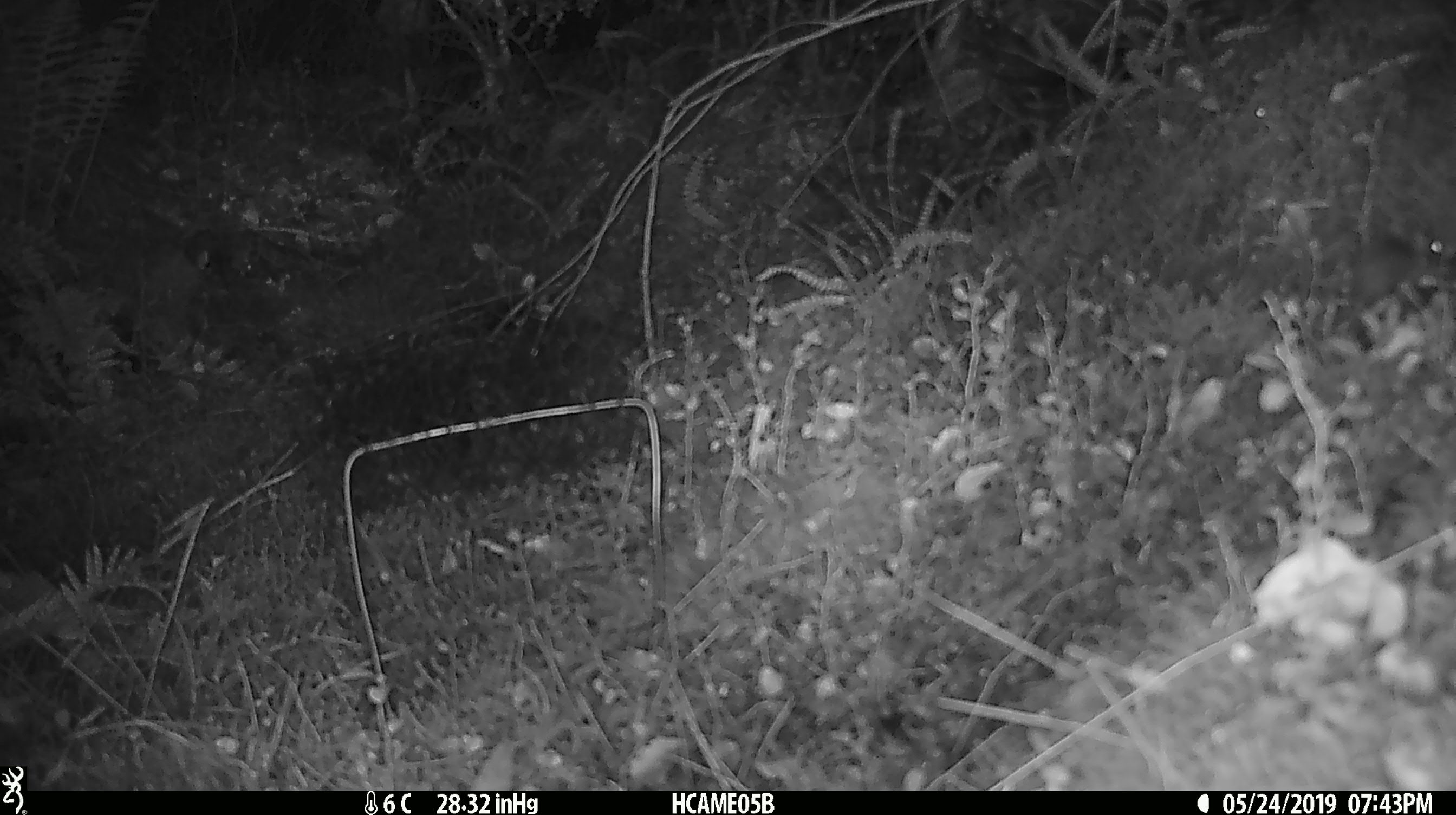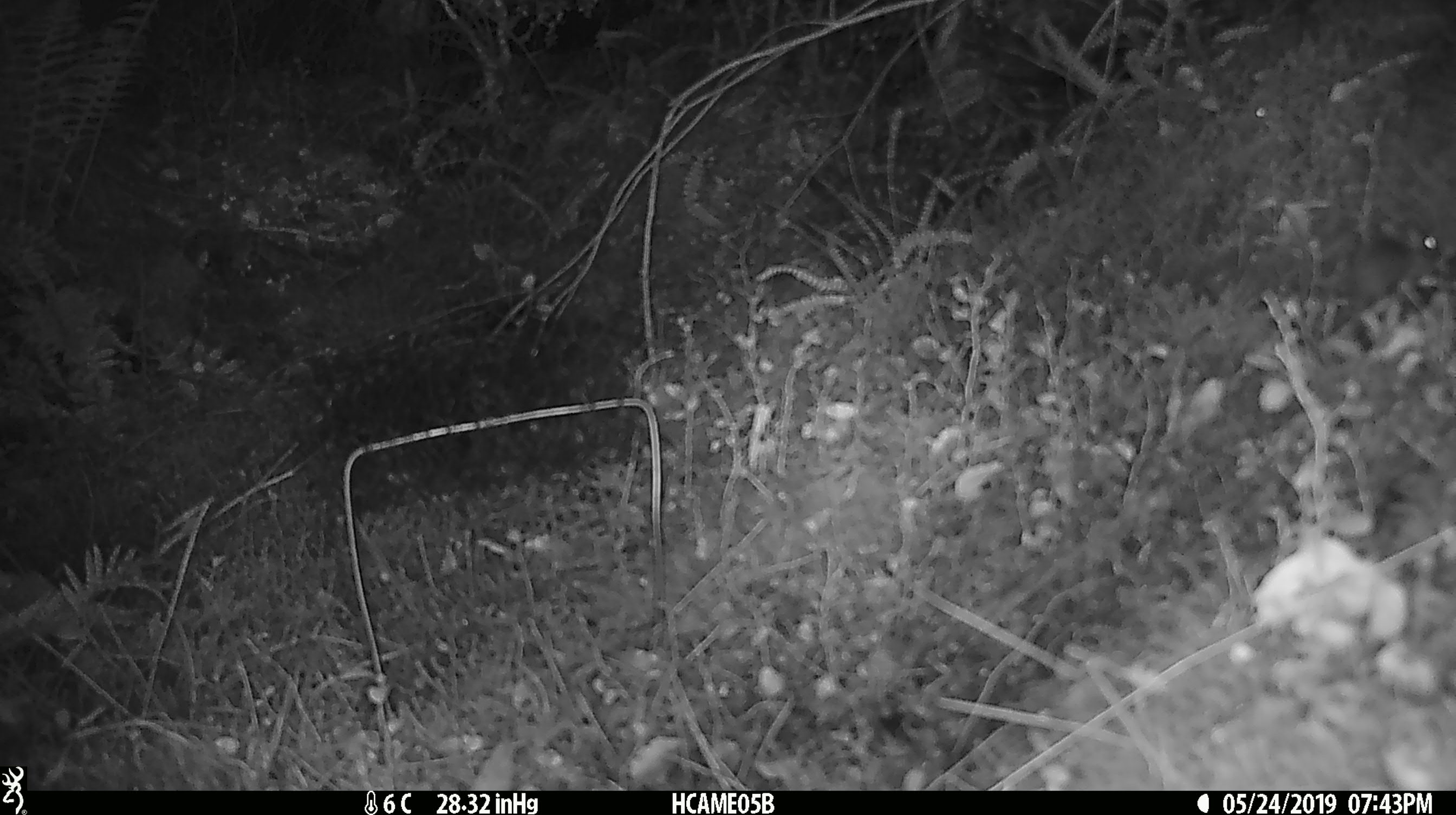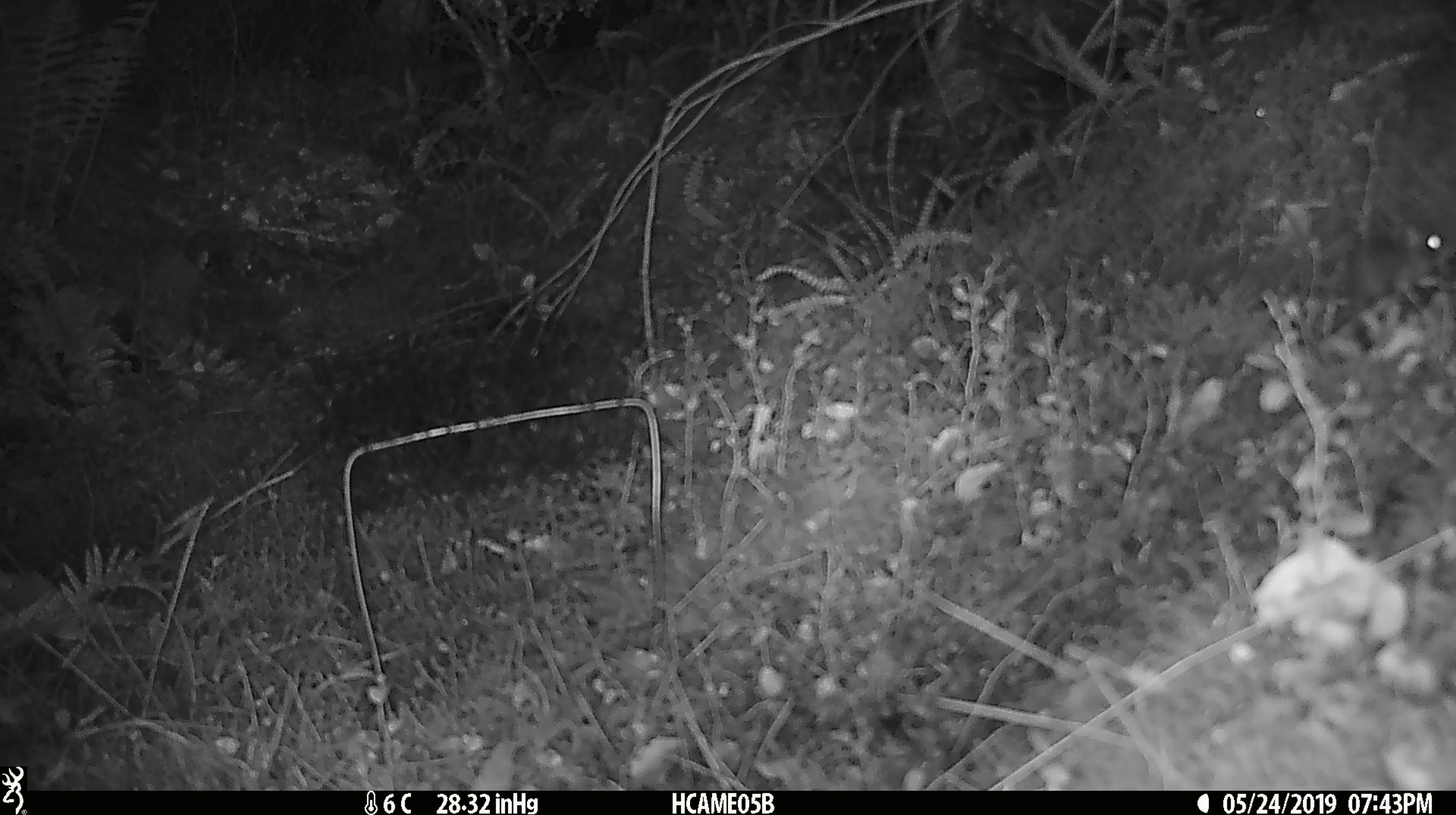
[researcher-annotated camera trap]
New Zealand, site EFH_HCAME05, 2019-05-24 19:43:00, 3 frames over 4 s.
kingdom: Animalia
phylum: Chordata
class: Mammalia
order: Rodentia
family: Muridae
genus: Mus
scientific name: Mus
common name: mouse